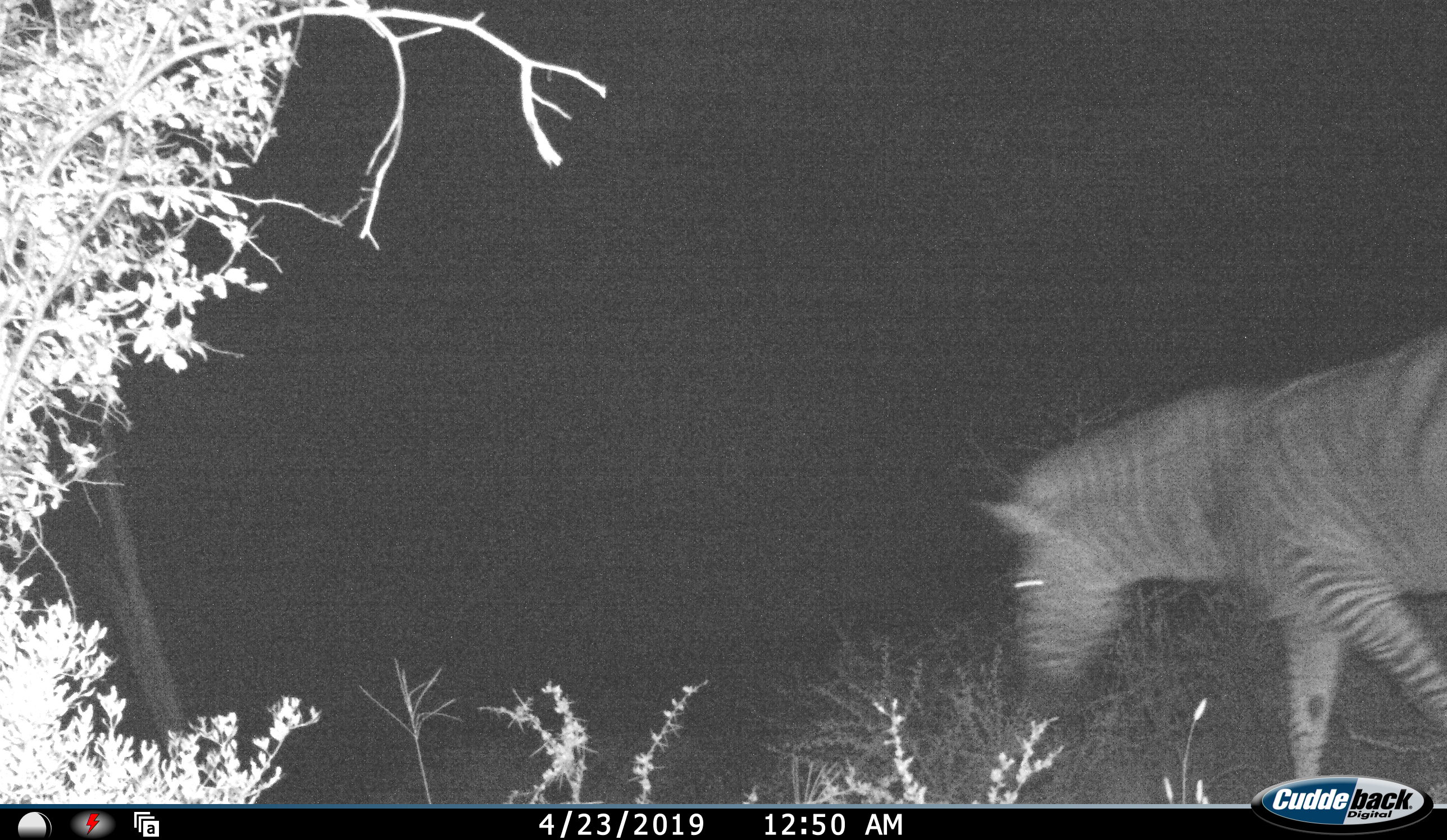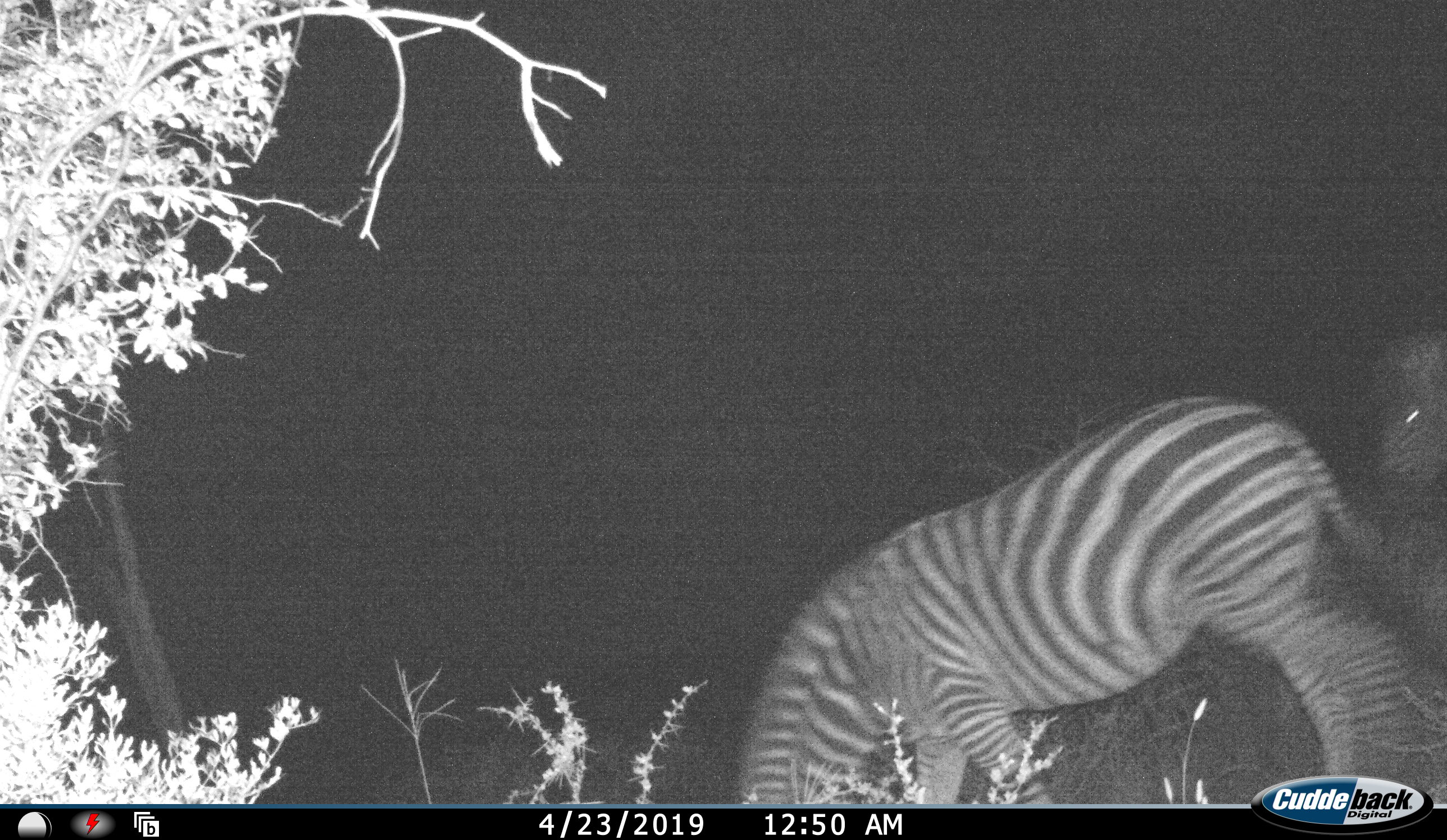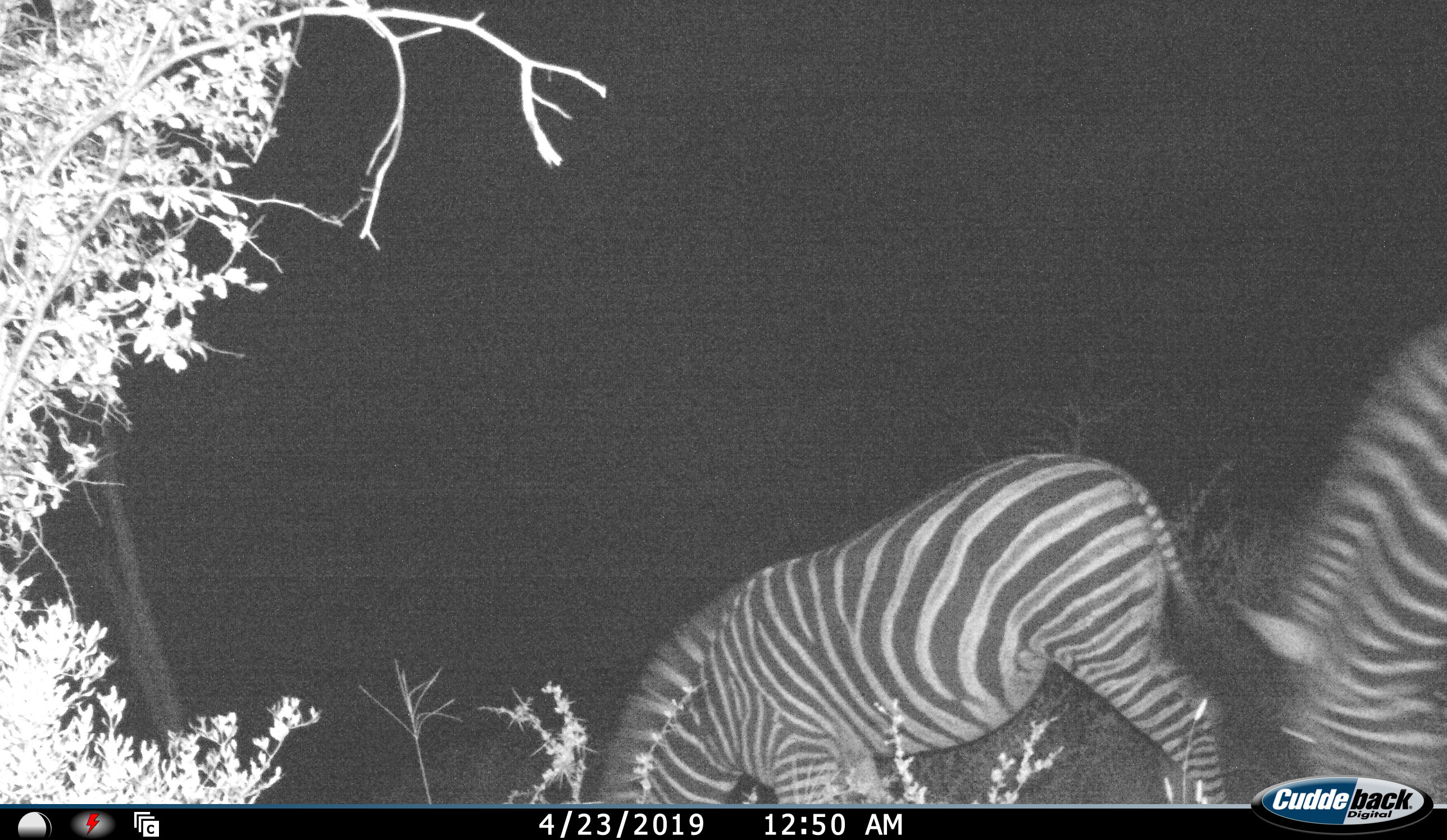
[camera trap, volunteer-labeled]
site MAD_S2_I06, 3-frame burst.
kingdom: Animalia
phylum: Chordata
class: Mammalia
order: Perissodactyla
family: Equidae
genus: Equus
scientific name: Equus quagga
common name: plains zebra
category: zebraplains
Zebraplains (plains zebra) (Equus quagga), count 2. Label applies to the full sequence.